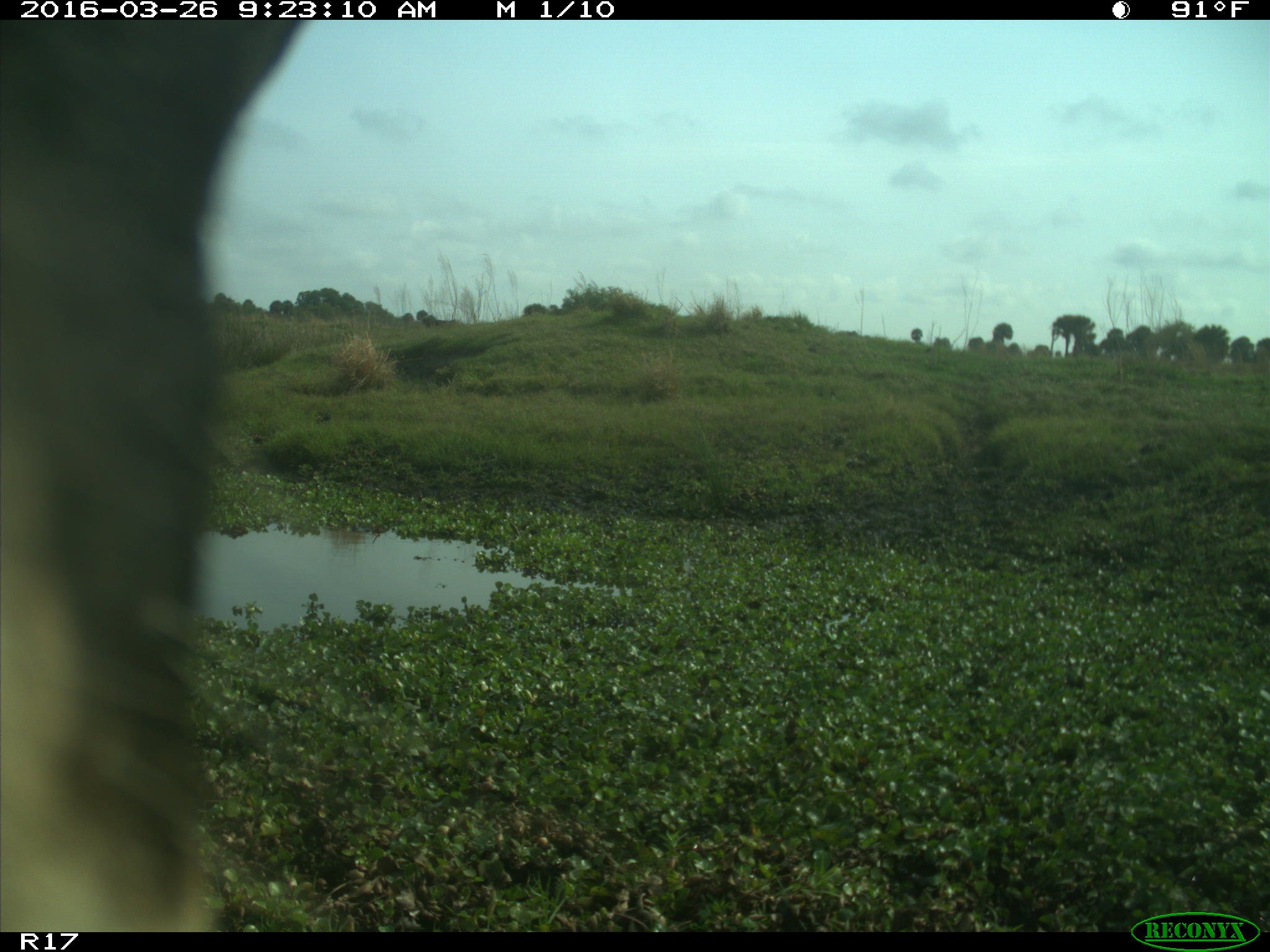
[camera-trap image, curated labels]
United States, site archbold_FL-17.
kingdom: Animalia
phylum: Chordata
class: Mammalia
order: Artiodactyla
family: Bovidae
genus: Bos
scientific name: Bos taurus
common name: domestic cow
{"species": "Bos taurus (domestic cow)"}